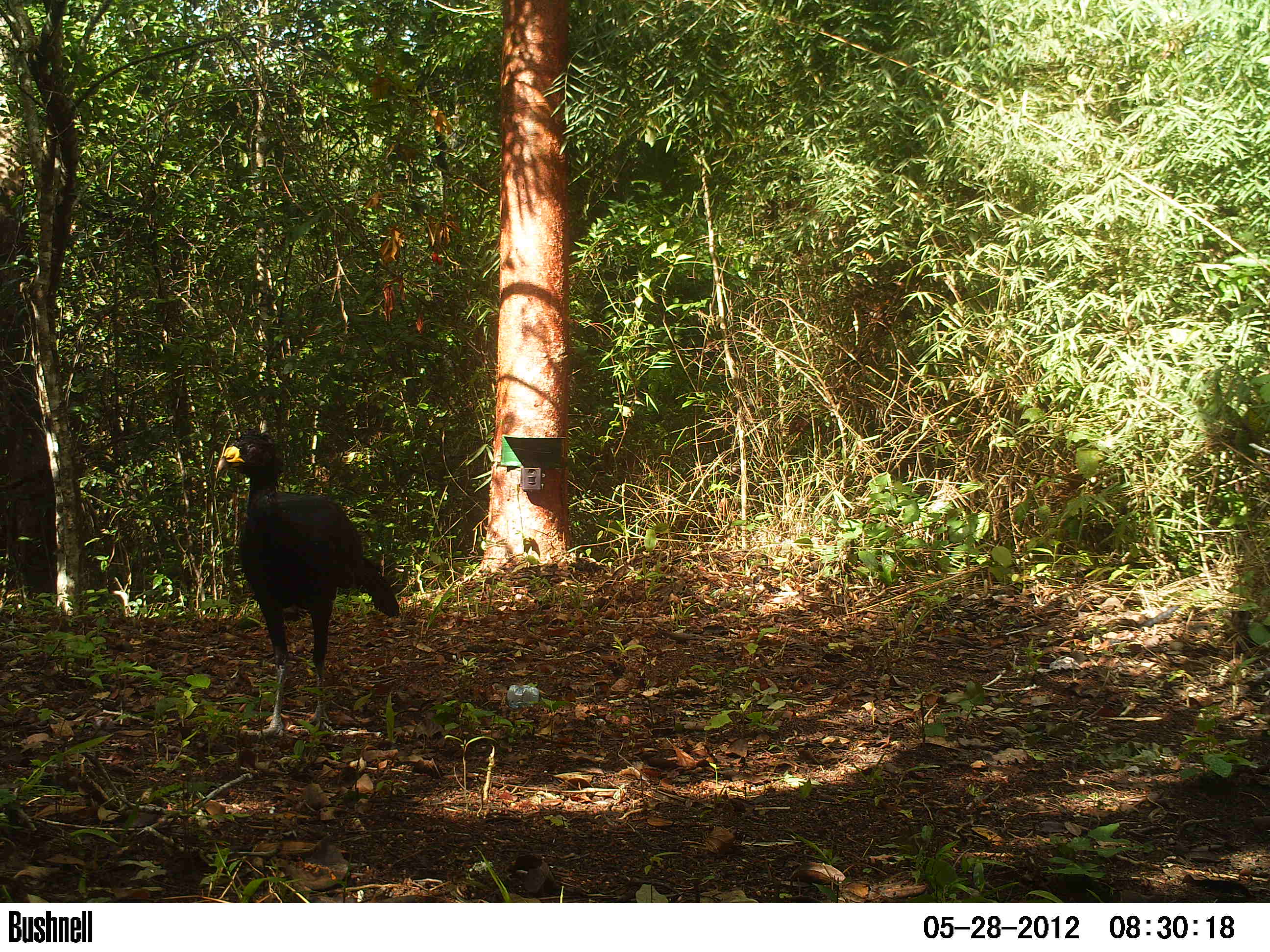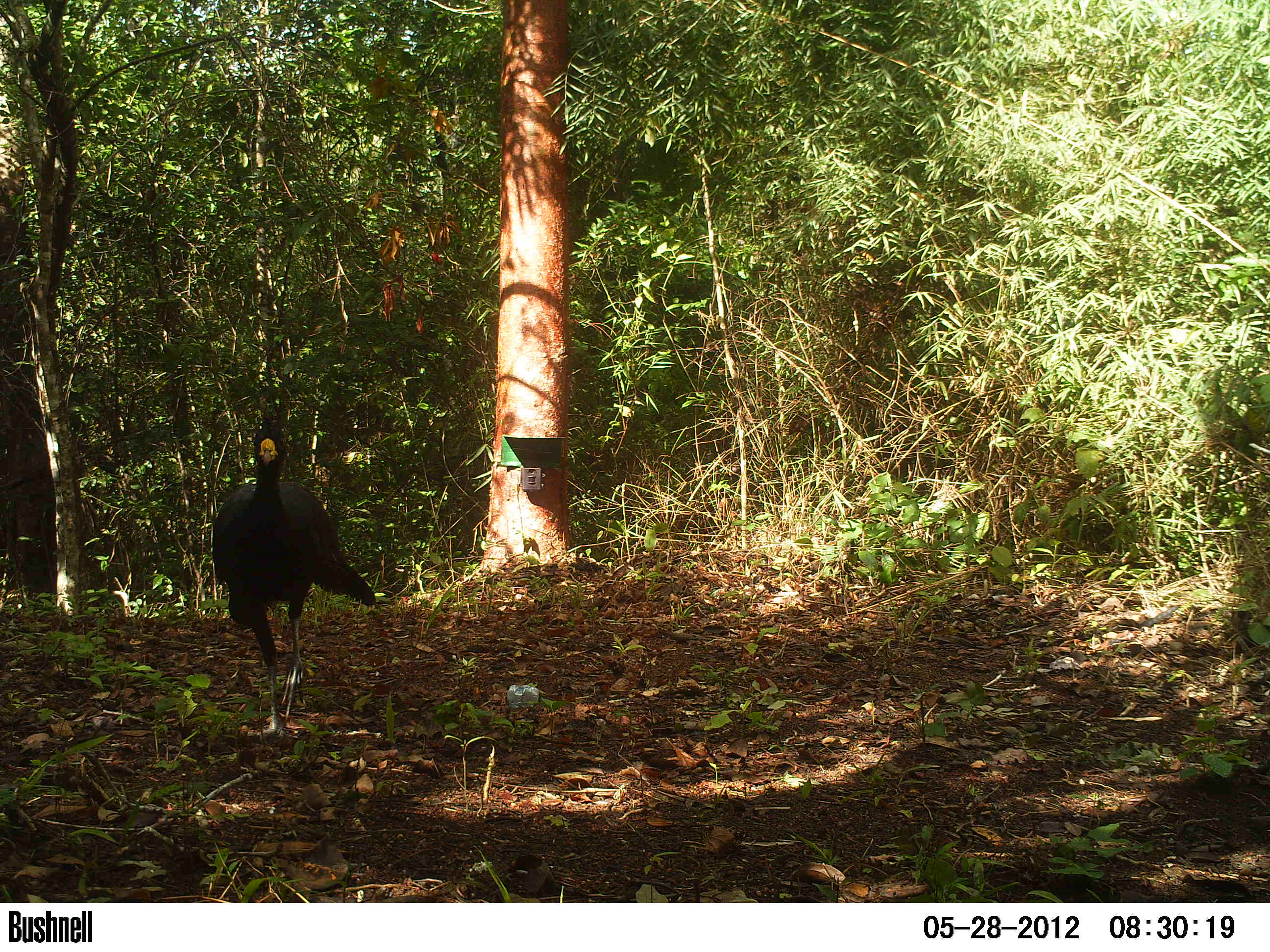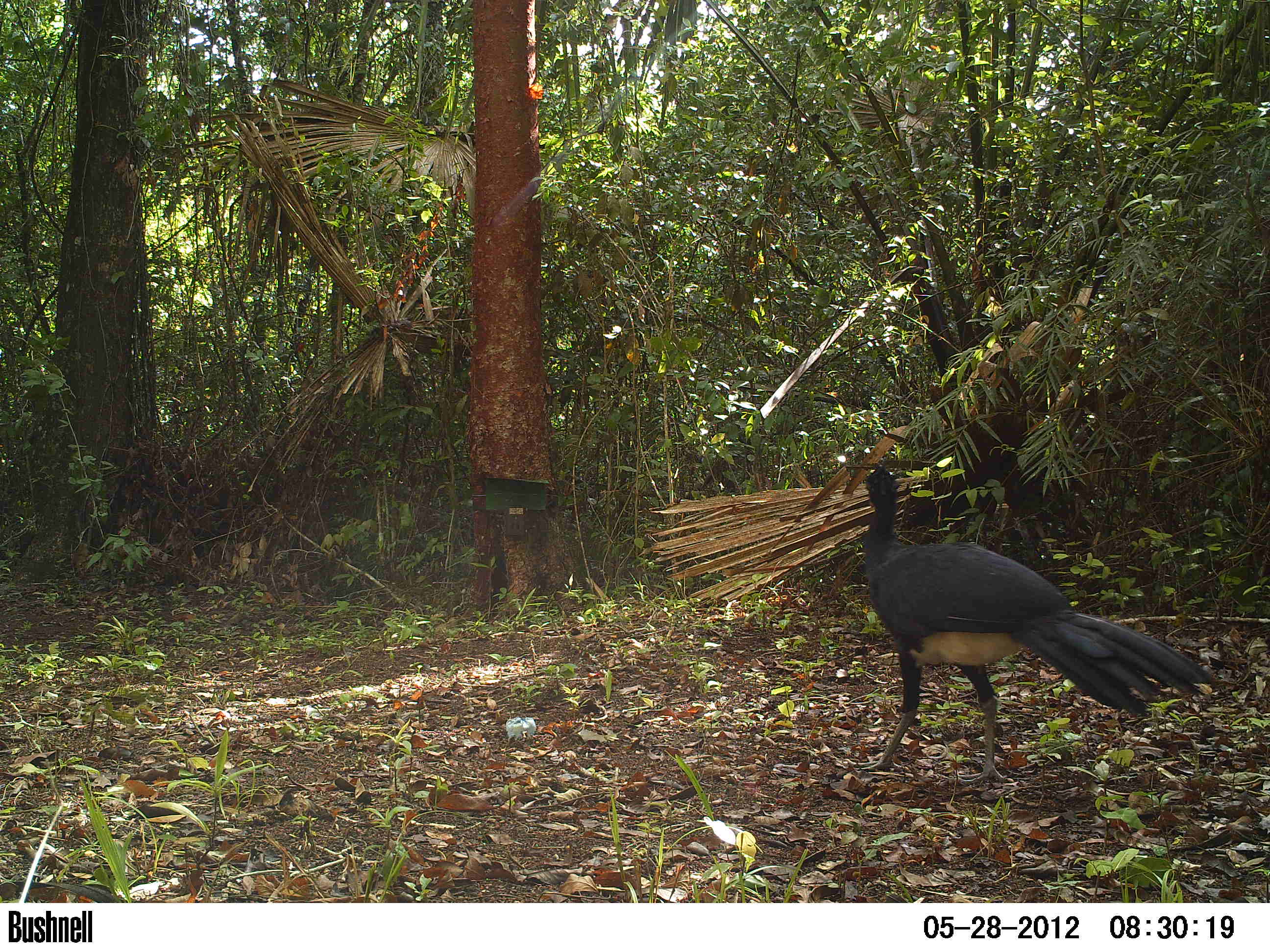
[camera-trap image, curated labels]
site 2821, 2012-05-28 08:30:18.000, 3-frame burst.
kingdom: Animalia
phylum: Chordata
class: Aves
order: Galliformes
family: Cracidae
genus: Crax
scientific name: Crax rubra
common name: great curassow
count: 1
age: adult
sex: male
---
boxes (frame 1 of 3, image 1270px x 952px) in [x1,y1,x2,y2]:
crax rubra: [215,428,400,739]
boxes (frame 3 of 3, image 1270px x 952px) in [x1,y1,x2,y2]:
crax rubra: [860,462,1216,781]